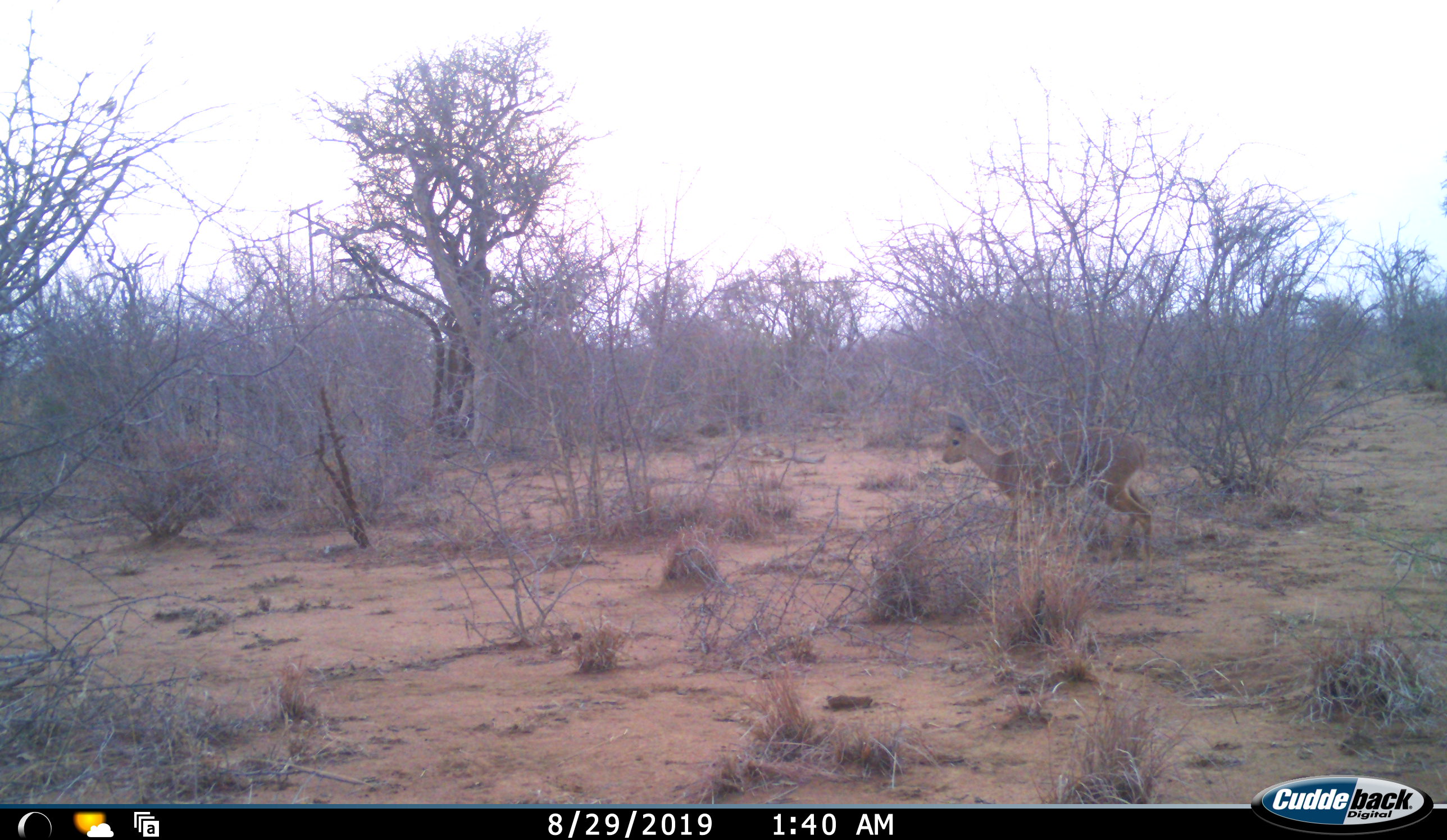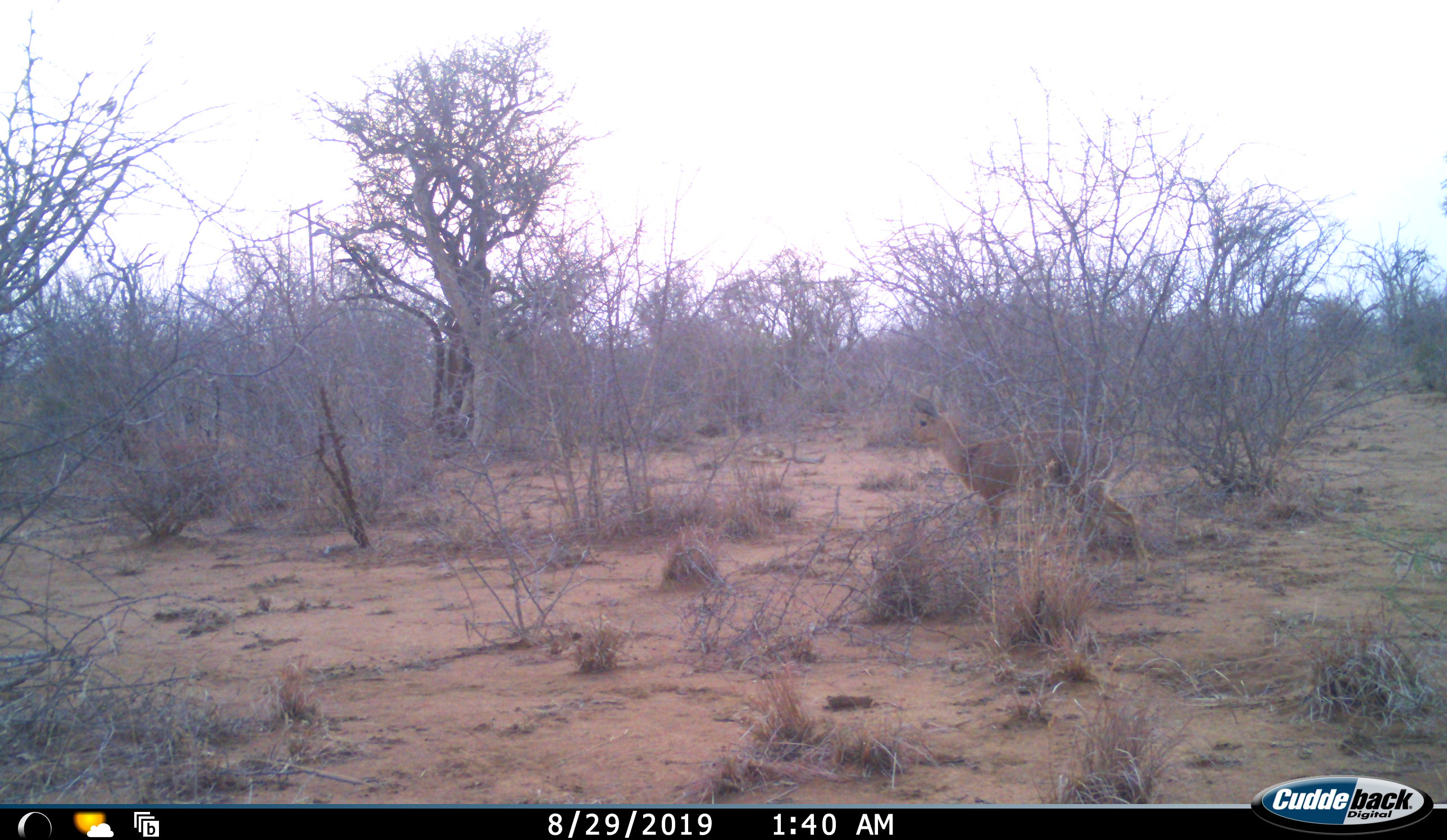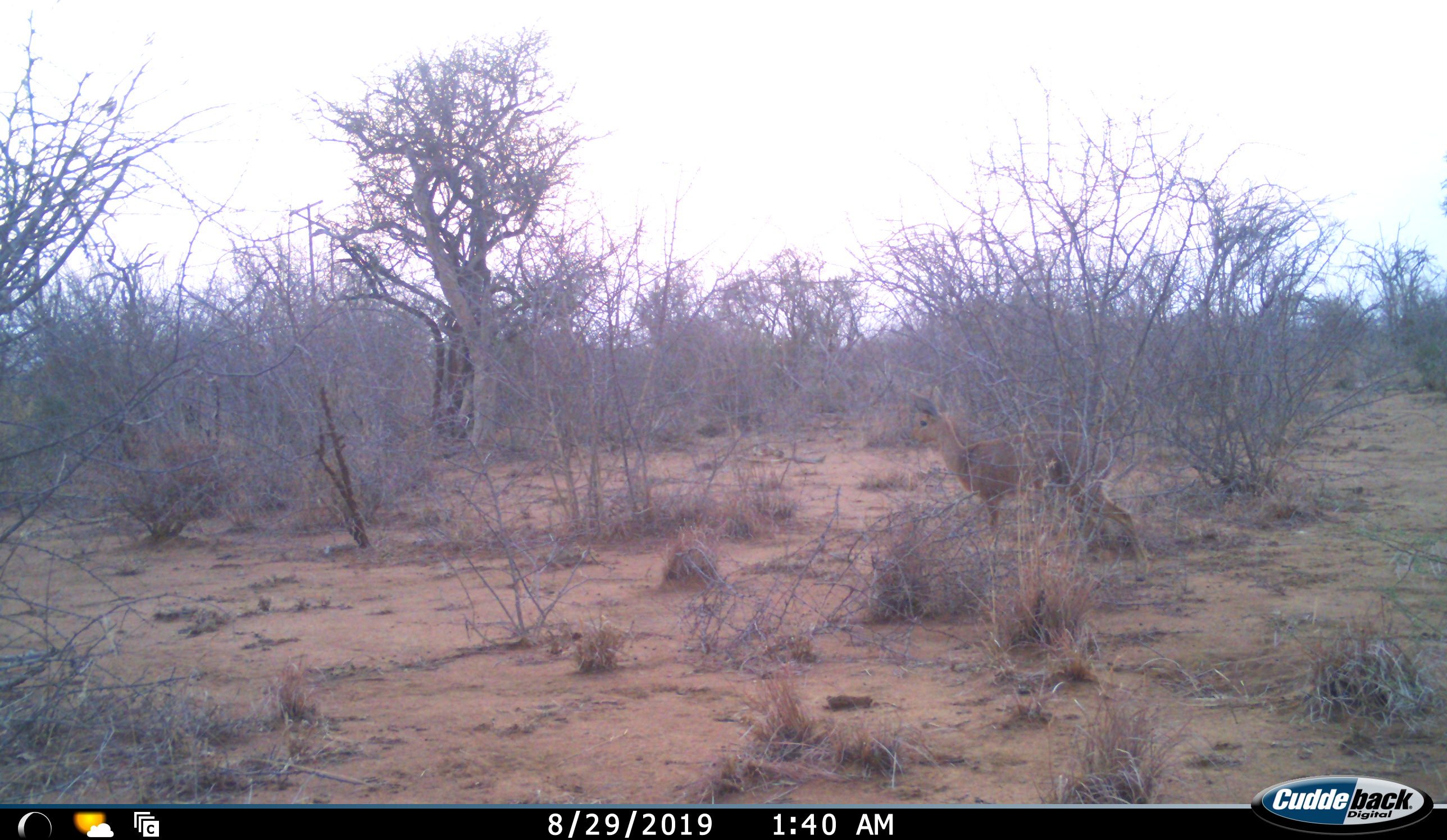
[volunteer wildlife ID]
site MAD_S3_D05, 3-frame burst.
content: unidentified animal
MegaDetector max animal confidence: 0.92